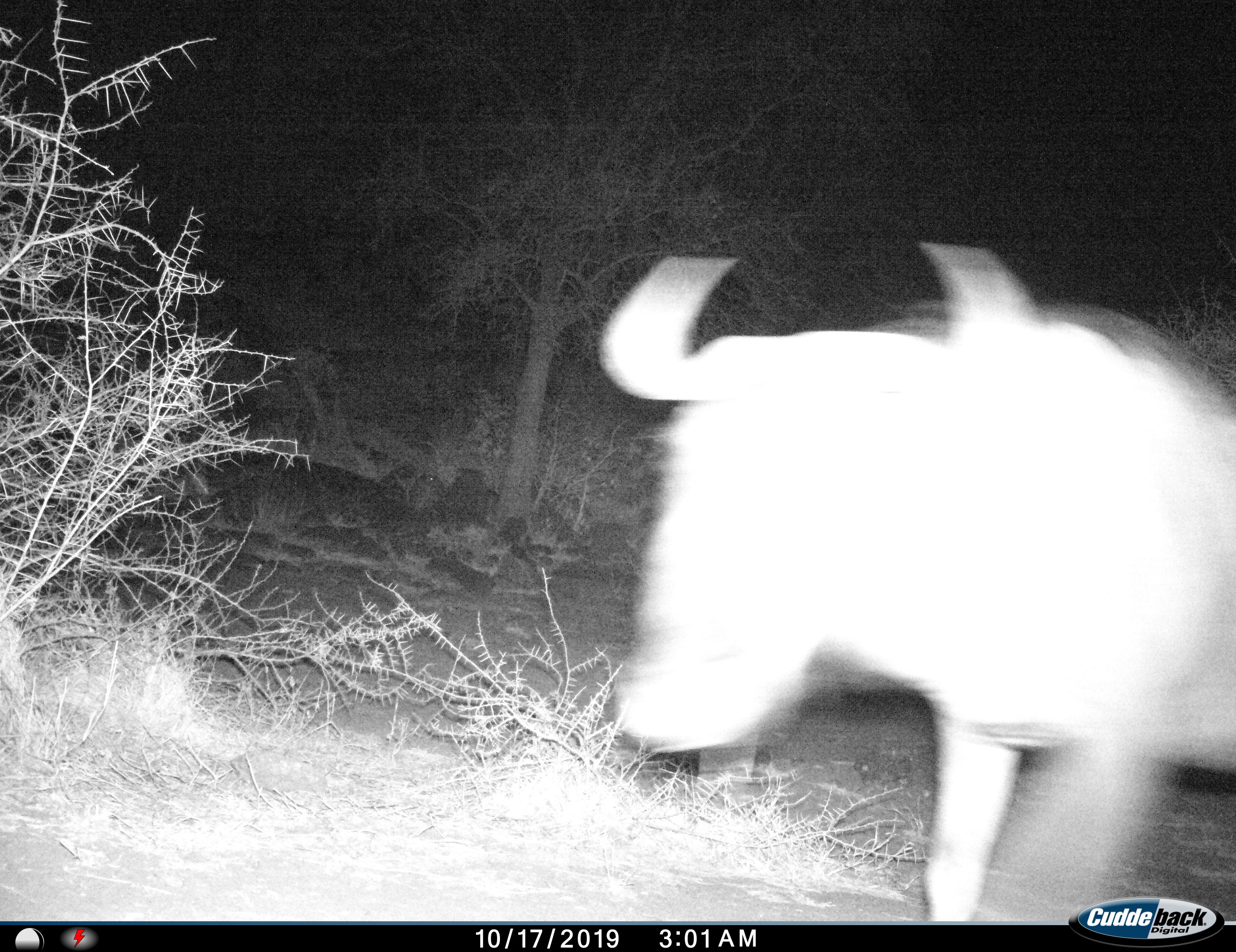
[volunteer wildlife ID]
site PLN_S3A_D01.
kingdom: Animalia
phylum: Chordata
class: Mammalia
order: Artiodactyla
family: Bovidae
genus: Connochaetes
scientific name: Connochaetes taurinus taurinus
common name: blue wildebeest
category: wildebeestblue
Wildebeestblue (blue wildebeest) (Connochaetes taurinus taurinus), count 1. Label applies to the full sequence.